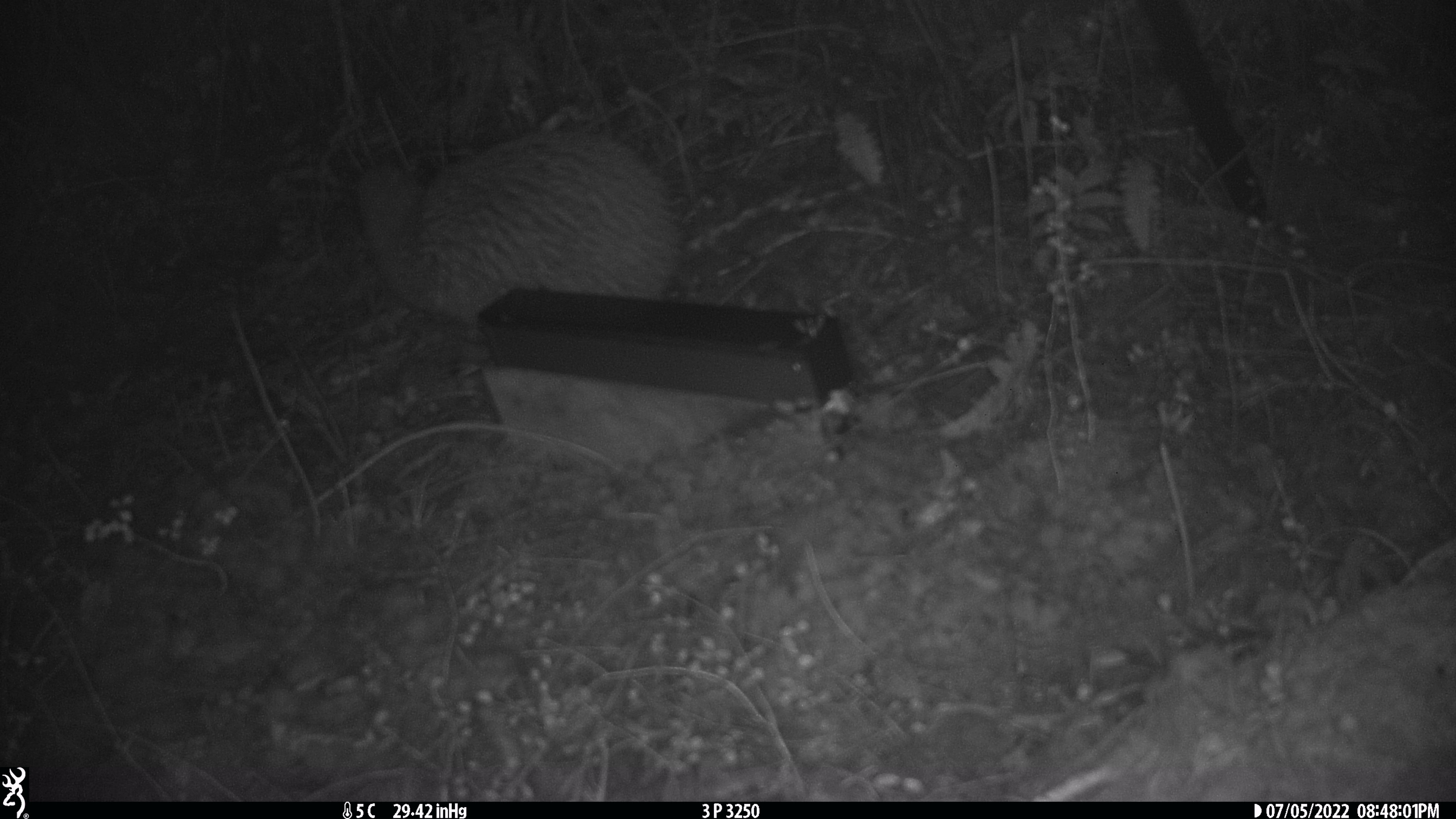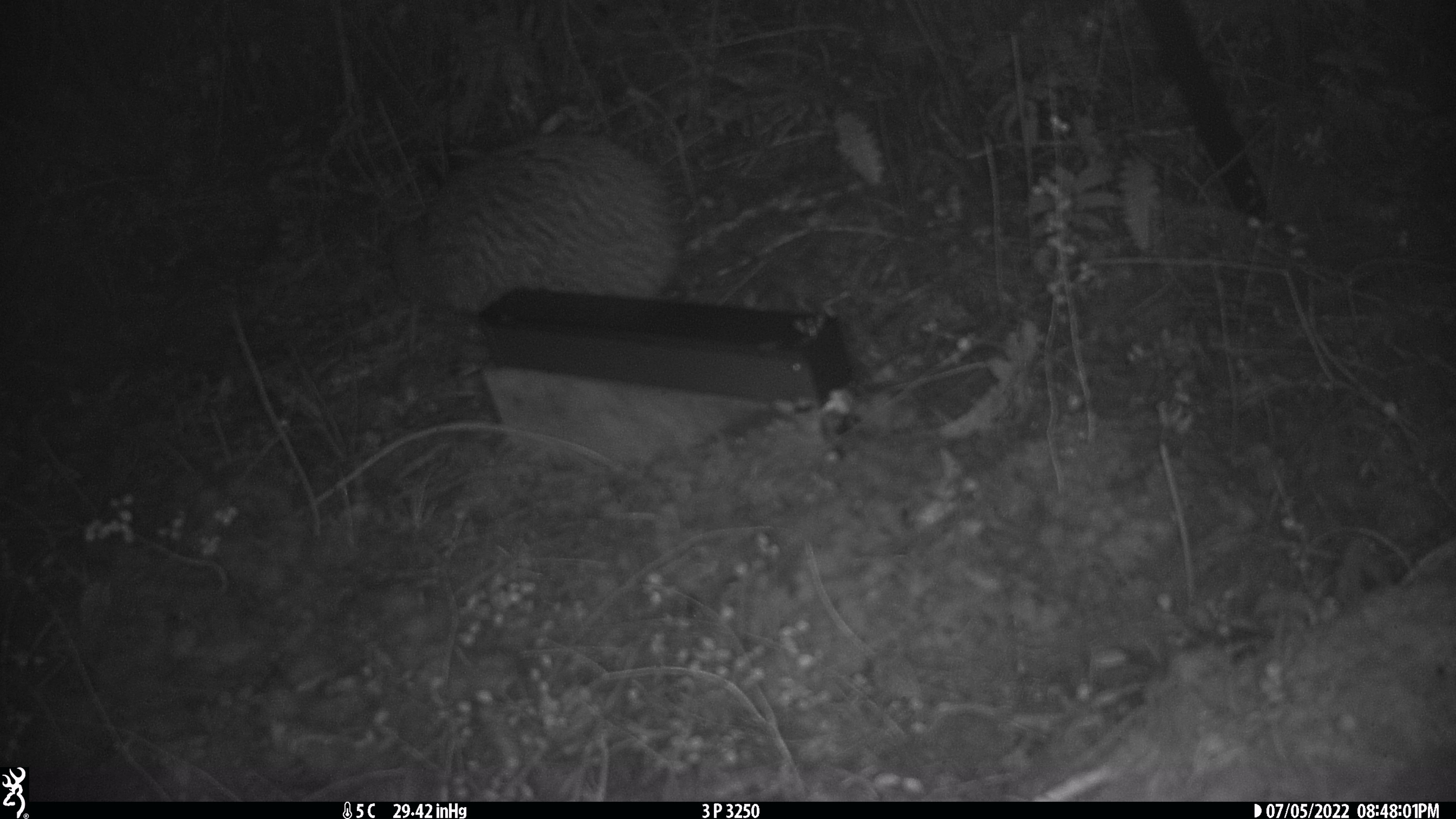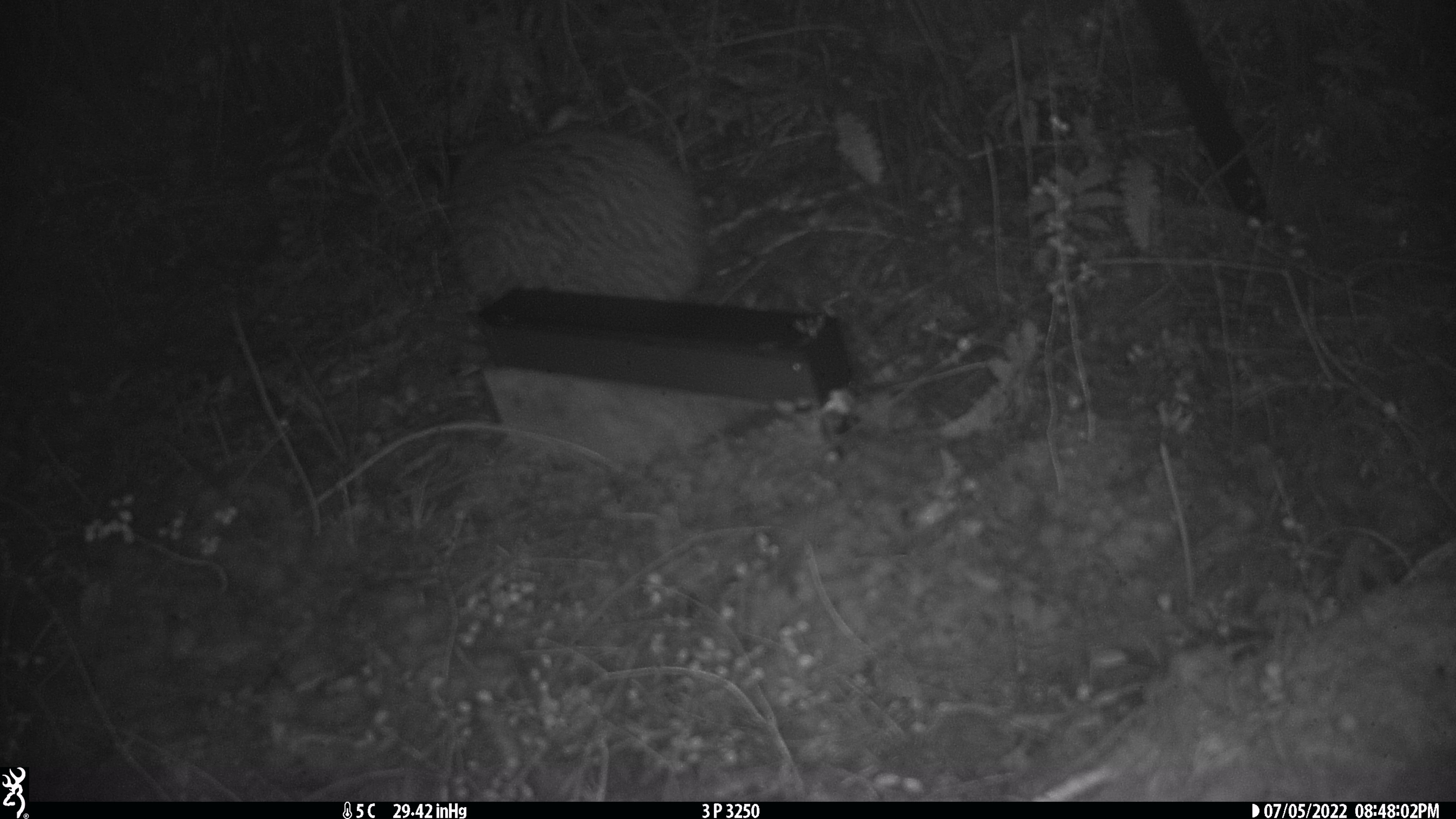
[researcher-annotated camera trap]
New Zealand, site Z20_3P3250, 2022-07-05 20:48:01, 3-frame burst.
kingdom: Animalia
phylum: Chordata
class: Aves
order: Apterygiformes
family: Apterygidae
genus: Apteryx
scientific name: Apteryx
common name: kiwi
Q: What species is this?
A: Kiwi (Apteryx).